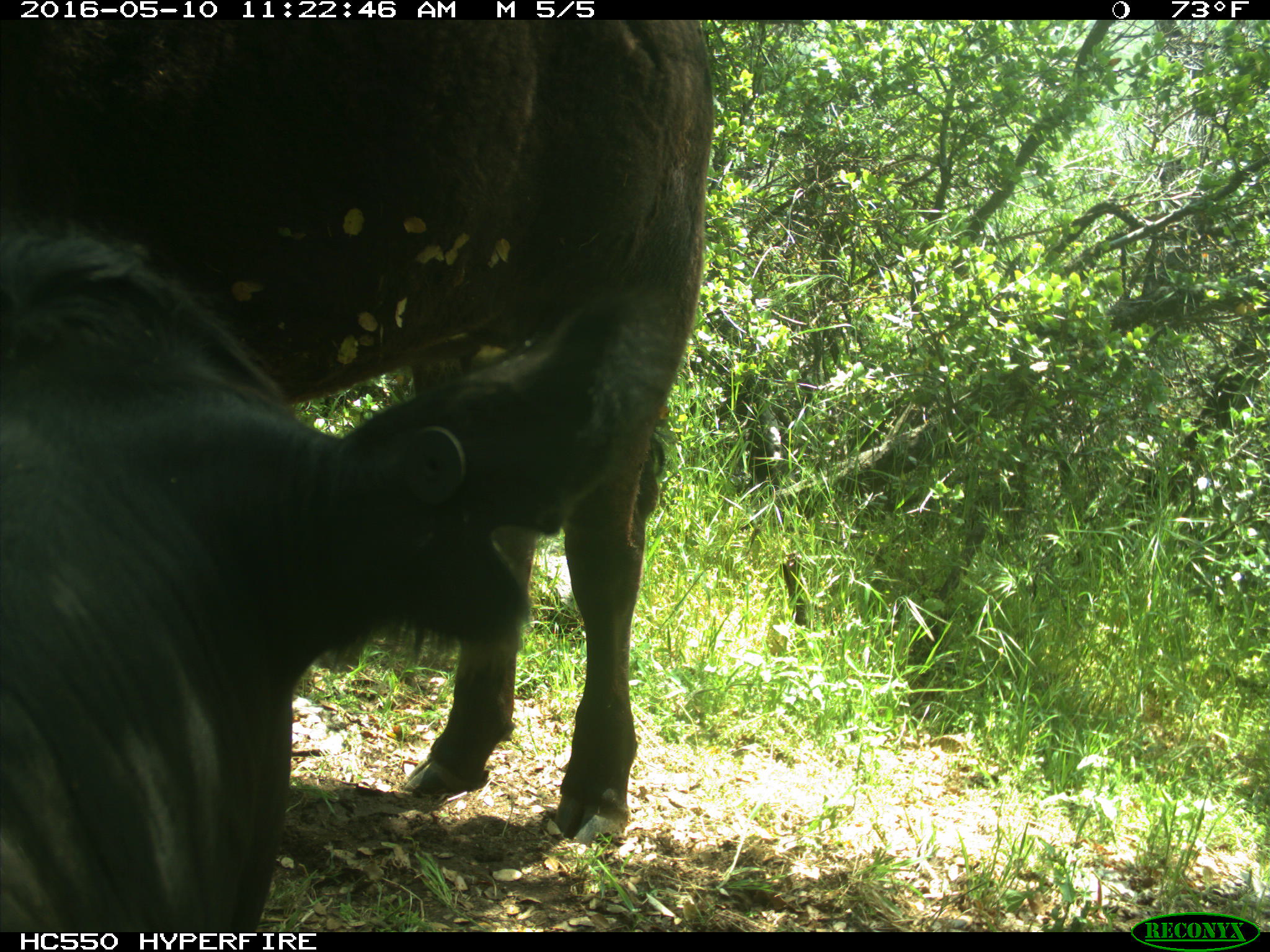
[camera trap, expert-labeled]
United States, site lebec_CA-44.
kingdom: Animalia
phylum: Chordata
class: Mammalia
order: Artiodactyla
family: Bovidae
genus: Bos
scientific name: Bos taurus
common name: domestic cow